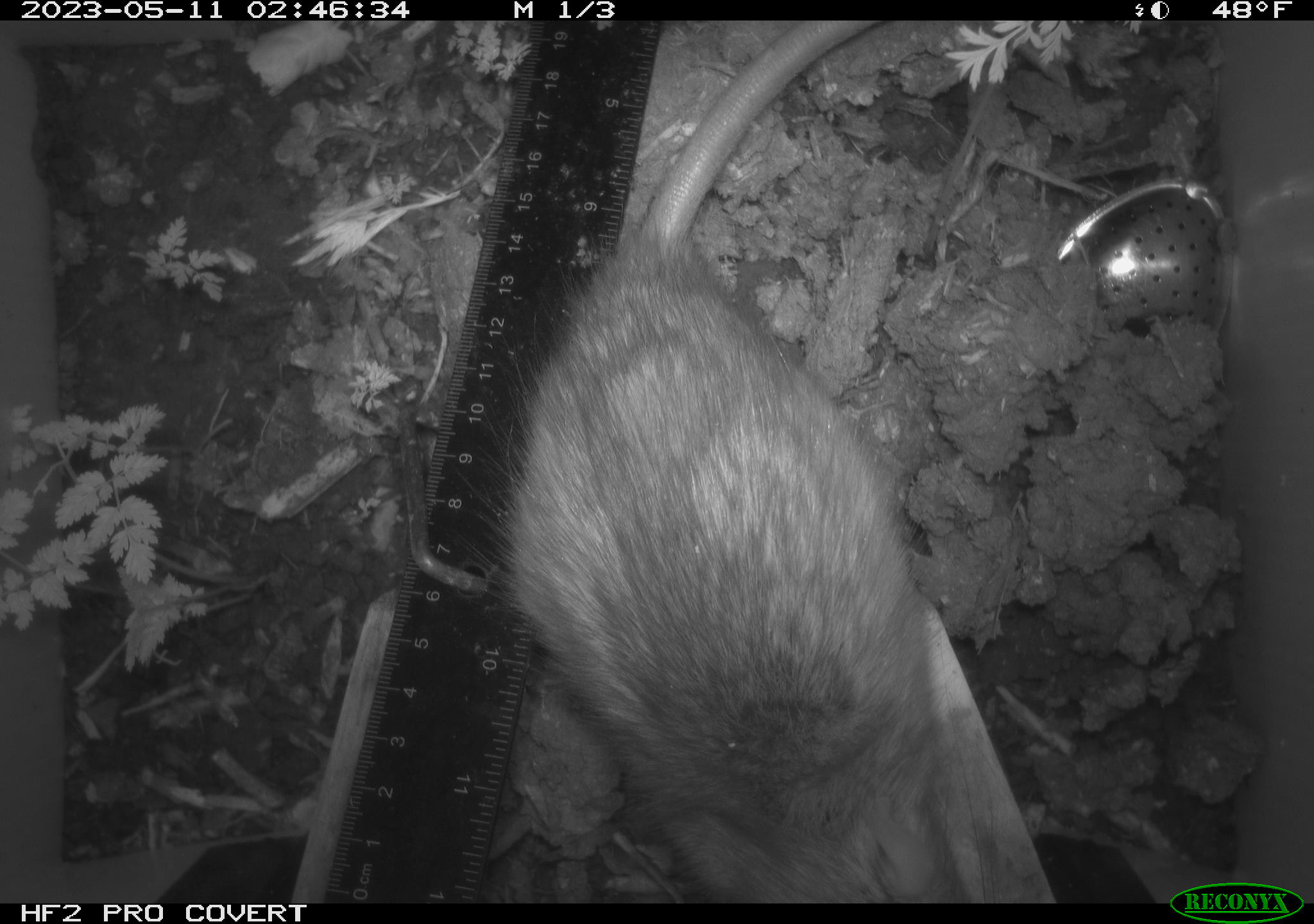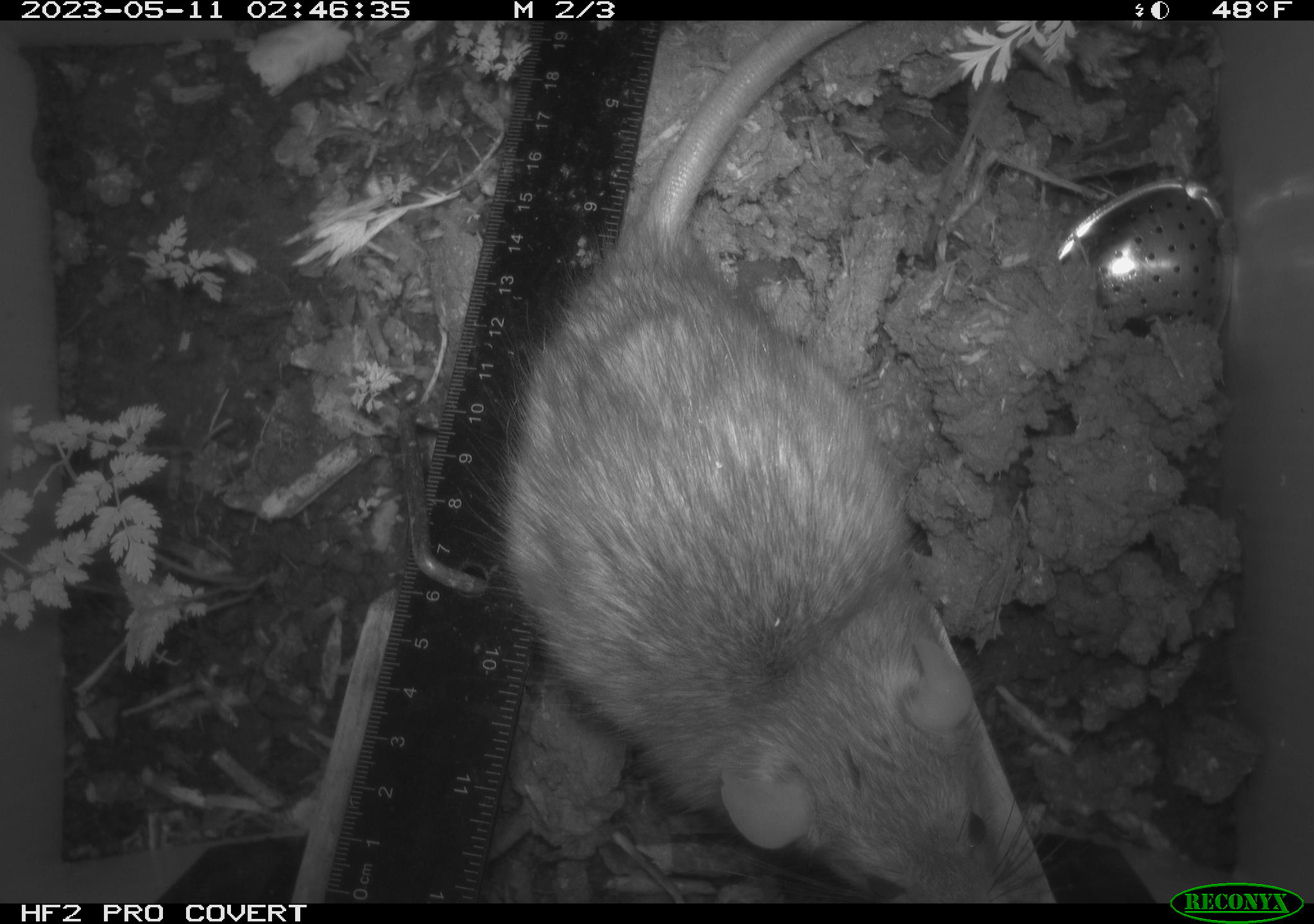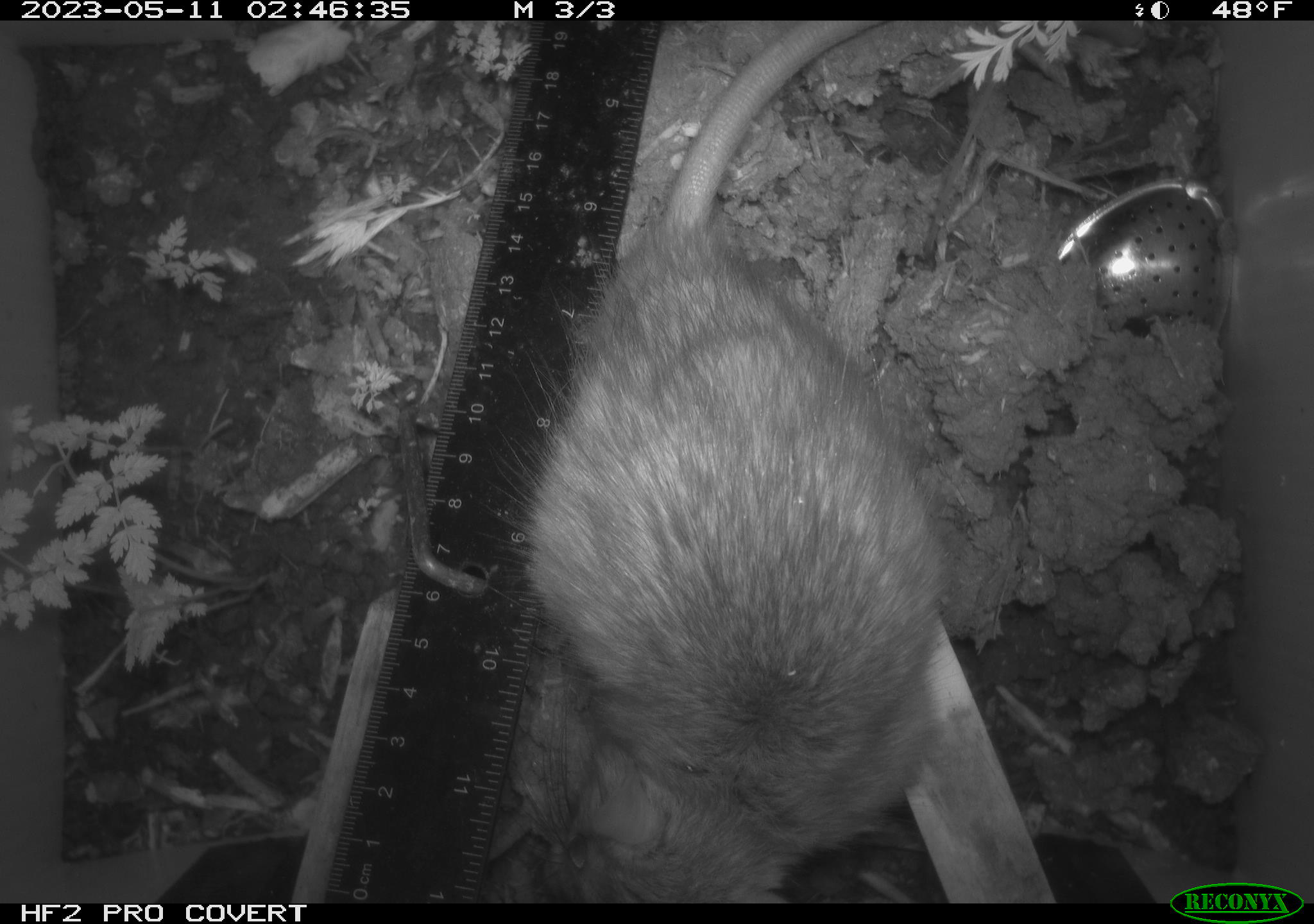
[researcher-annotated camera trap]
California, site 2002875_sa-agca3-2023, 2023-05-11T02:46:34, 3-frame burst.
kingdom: Animalia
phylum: Chordata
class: Mammalia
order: Rodentia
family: Muridae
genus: Rattus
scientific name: Rattus rattus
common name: house rat